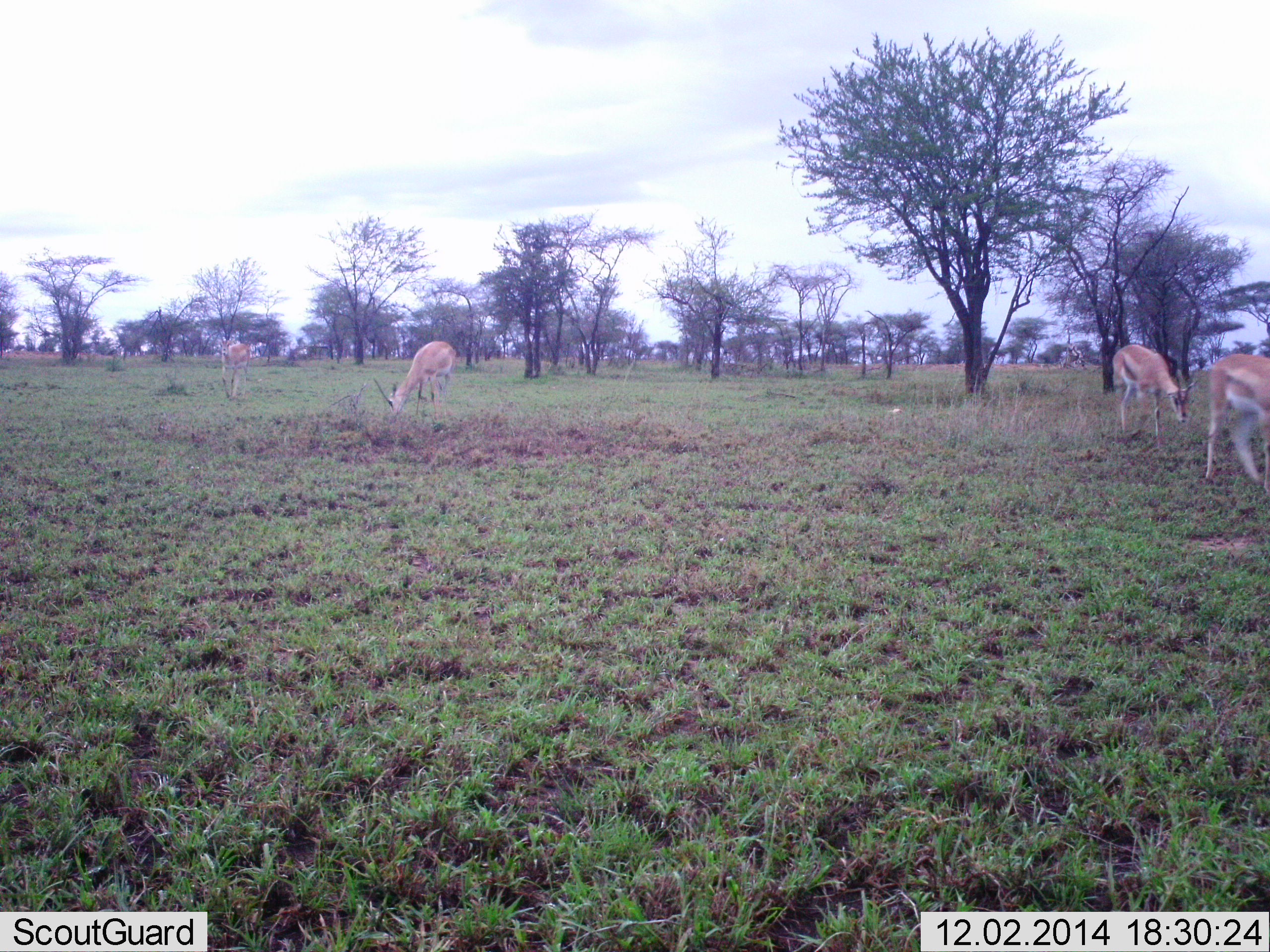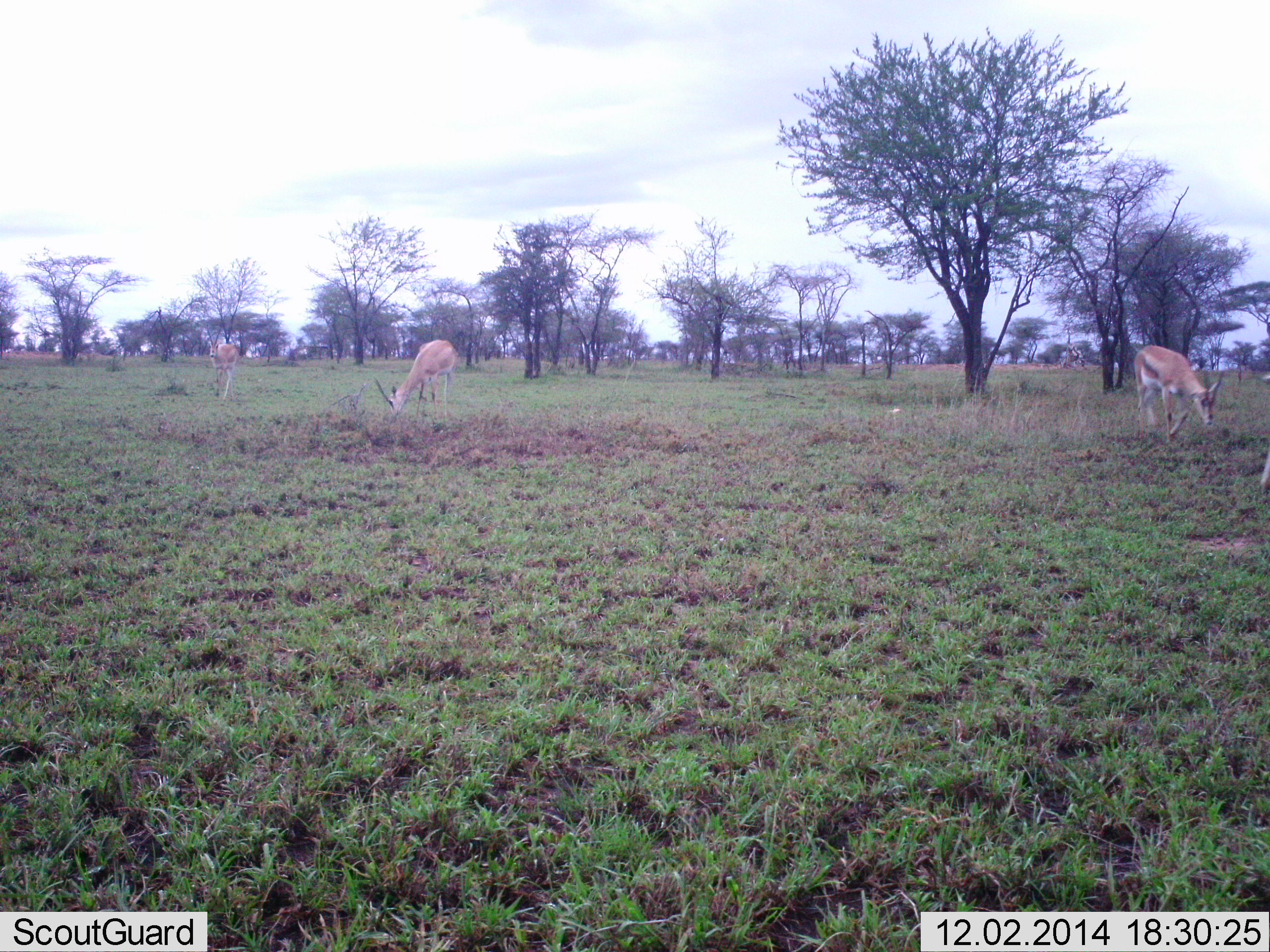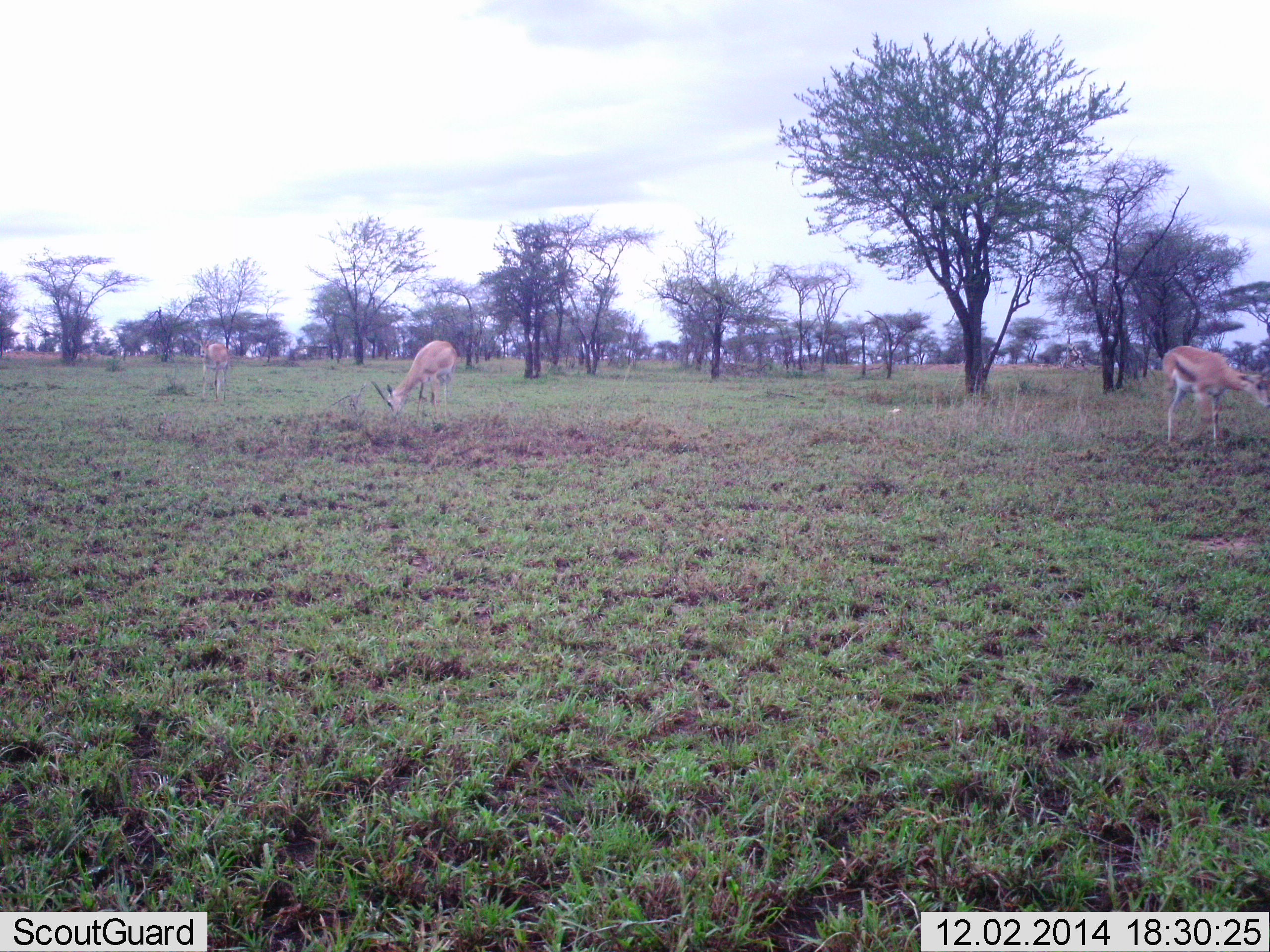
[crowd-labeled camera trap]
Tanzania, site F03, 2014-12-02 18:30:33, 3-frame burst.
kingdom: Animalia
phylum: Chordata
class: Mammalia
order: Artiodactyla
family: Bovidae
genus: Eudorcas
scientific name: Eudorcas thomsonii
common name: thomson's gazelle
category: gazellethomsons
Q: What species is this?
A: Gazellethomsons (thomson's gazelle) (Eudorcas thomsonii).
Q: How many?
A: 4.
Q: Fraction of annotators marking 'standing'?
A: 10%.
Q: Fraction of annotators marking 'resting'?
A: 0%.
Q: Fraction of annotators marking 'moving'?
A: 50%.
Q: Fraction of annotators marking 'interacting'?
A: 0%.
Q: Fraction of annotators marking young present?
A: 0%.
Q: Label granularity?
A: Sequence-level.